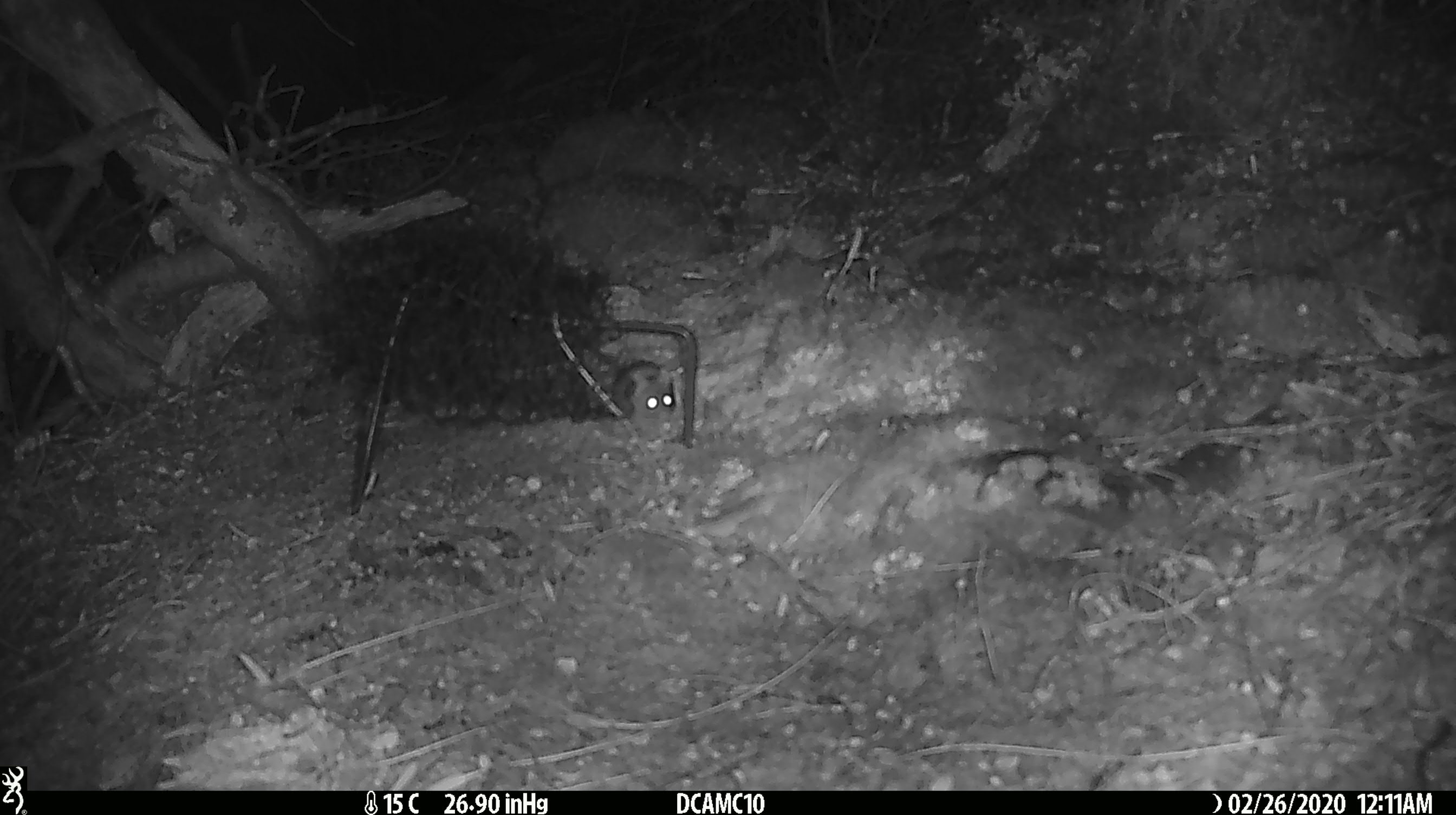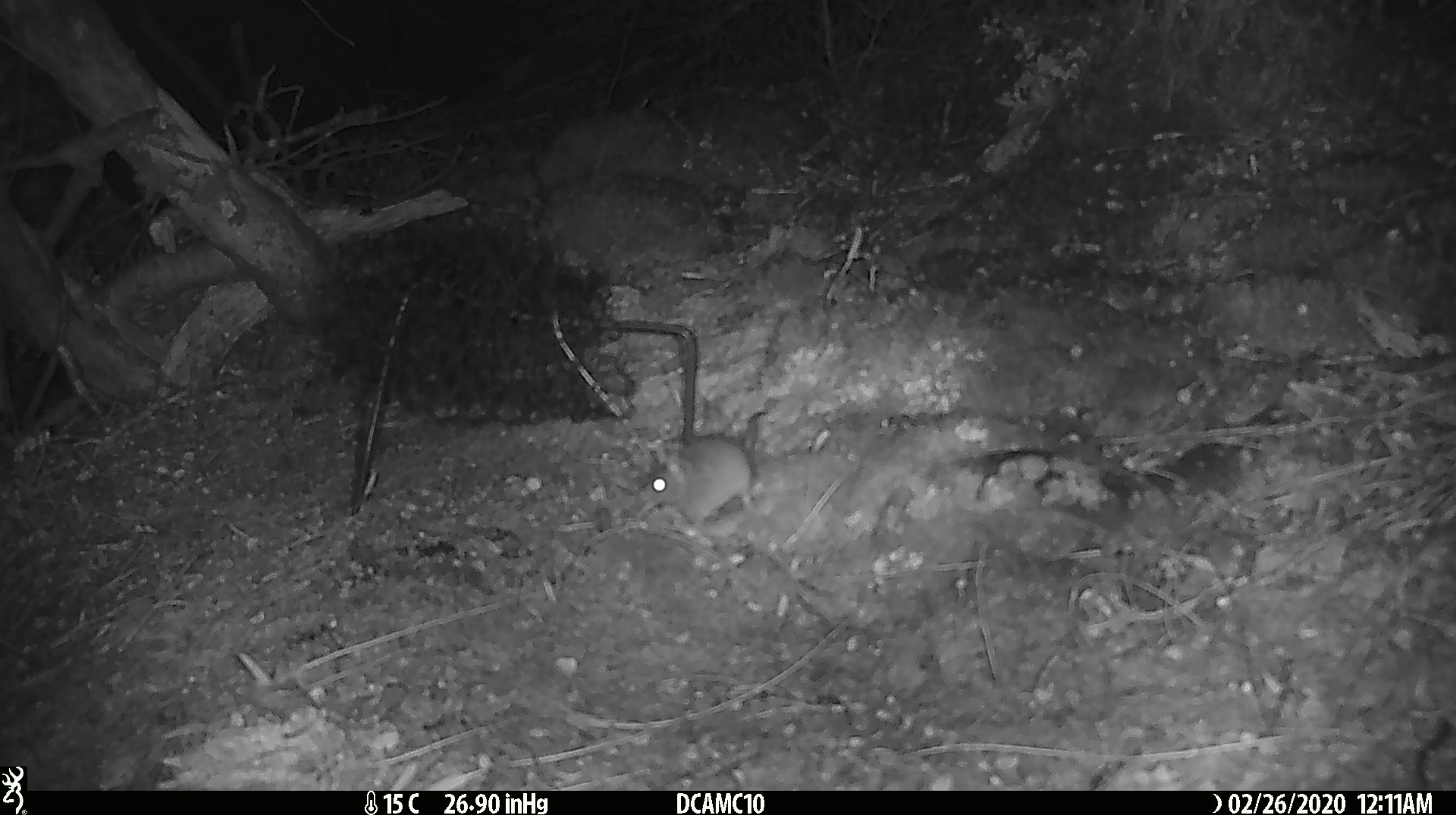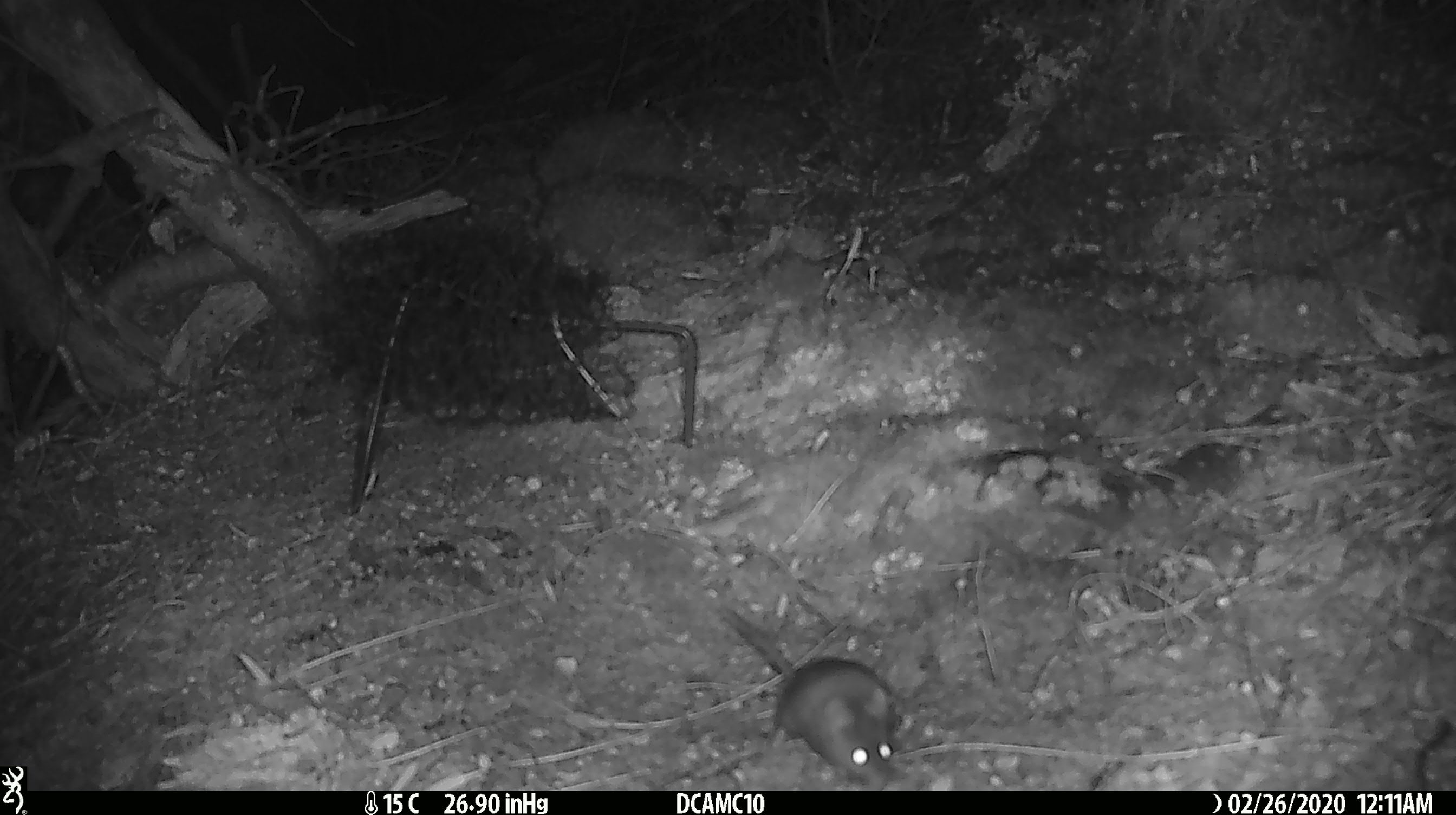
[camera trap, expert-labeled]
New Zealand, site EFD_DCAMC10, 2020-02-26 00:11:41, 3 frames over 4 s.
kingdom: Animalia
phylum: Chordata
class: Mammalia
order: Rodentia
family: Muridae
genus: Mus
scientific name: Mus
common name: mouse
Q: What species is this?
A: Mouse (Mus).